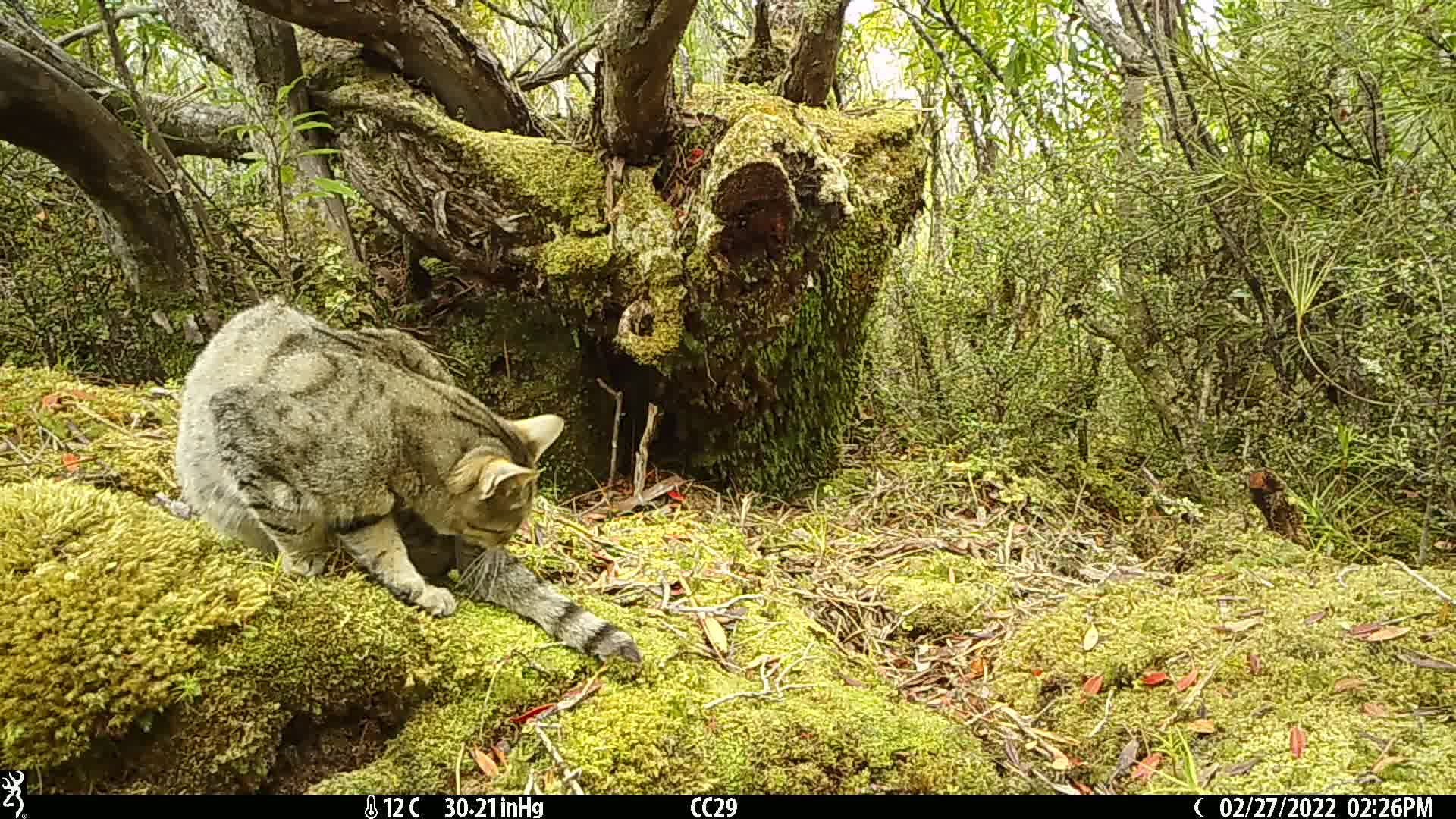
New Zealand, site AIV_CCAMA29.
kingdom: Animalia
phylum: Chordata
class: Mammalia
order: Carnivora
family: Felidae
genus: Felis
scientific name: Felis catus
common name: domestic cat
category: cat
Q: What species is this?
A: Cat (domestic cat) (Felis catus).